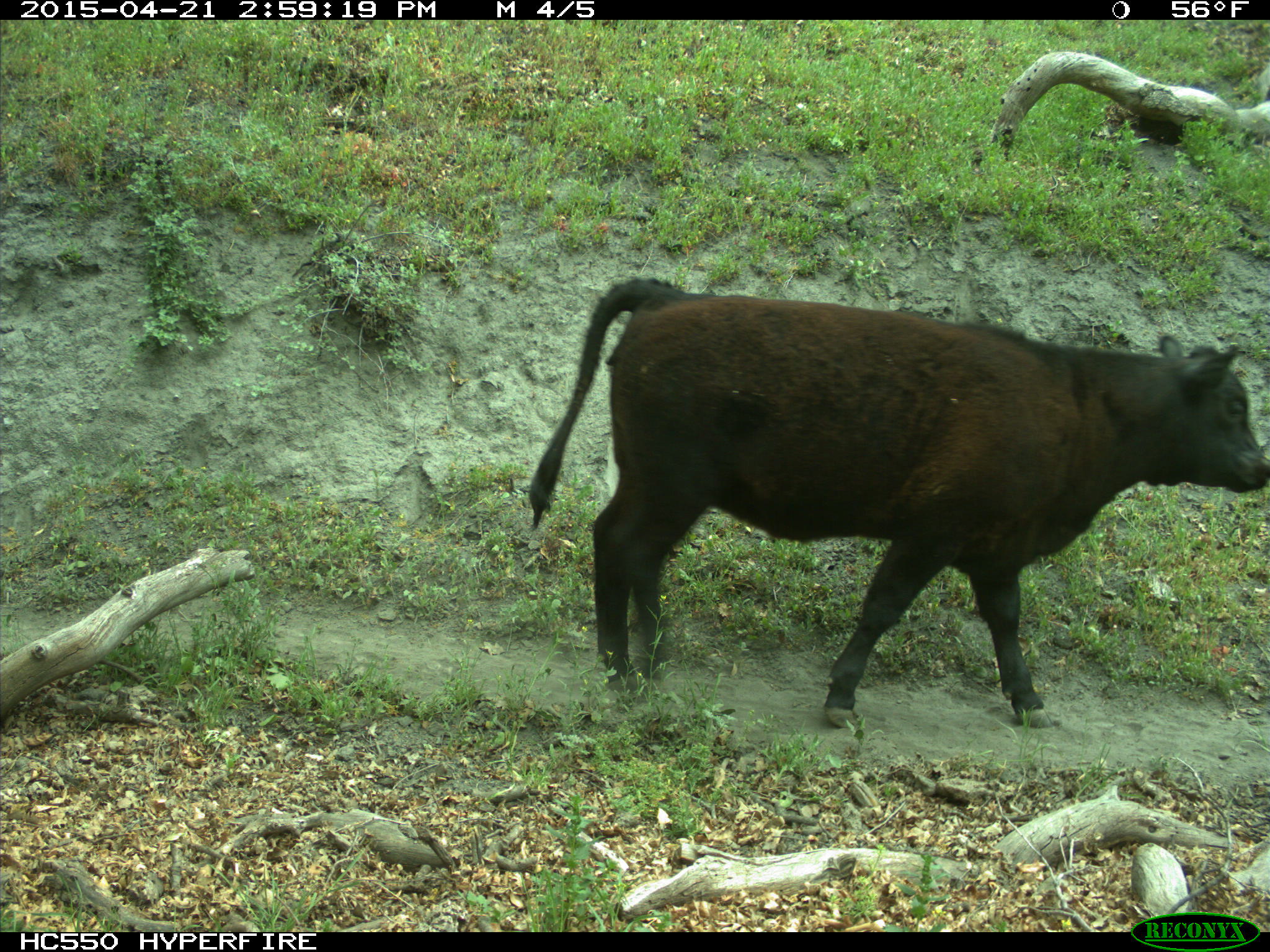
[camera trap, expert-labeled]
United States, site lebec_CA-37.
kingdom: Animalia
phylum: Chordata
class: Mammalia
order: Artiodactyla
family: Bovidae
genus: Bos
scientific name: Bos taurus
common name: domestic cow